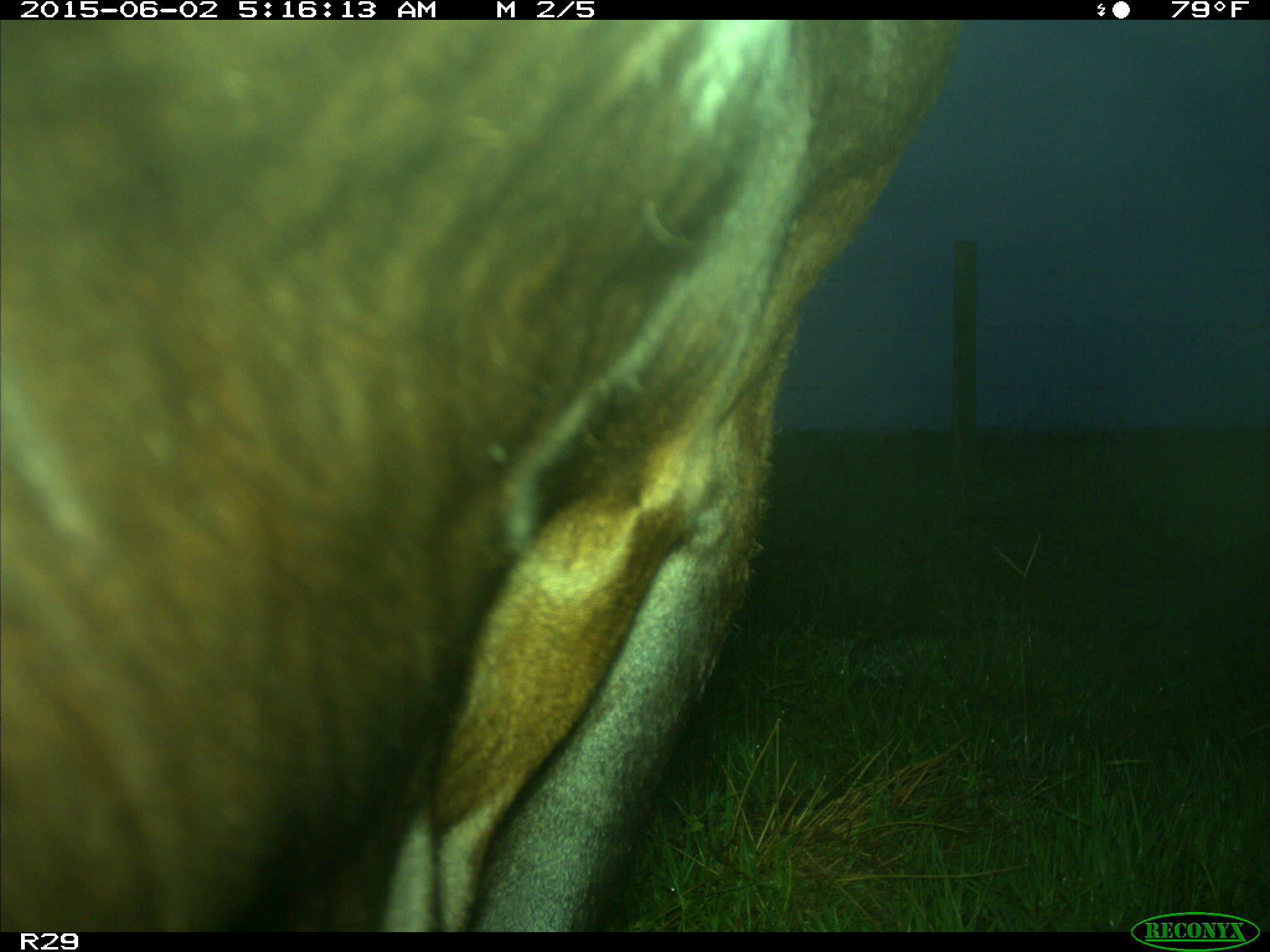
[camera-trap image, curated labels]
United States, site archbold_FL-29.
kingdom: Animalia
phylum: Chordata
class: Mammalia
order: Artiodactyla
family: Bovidae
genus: Bos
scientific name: Bos taurus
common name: domestic cow